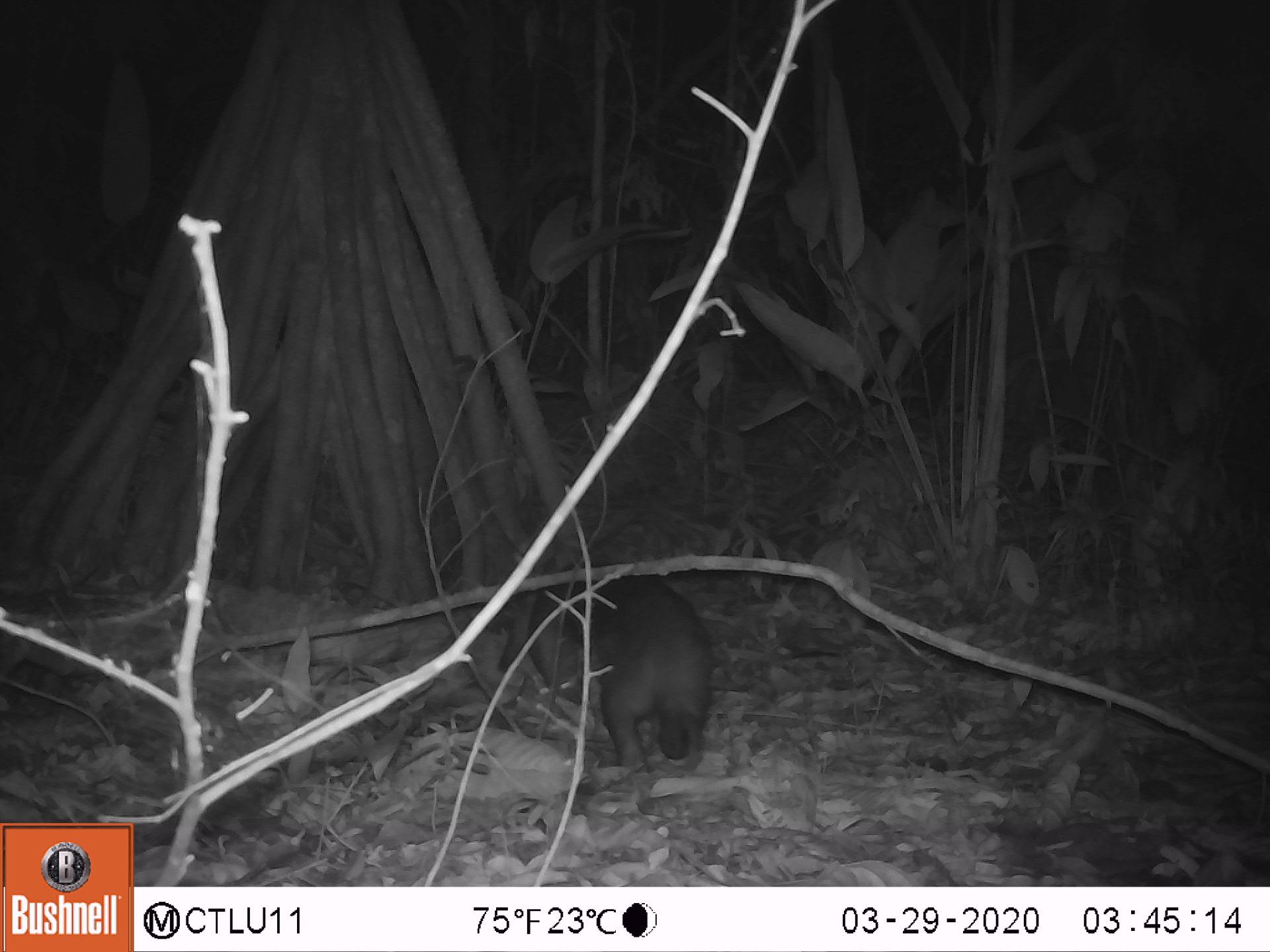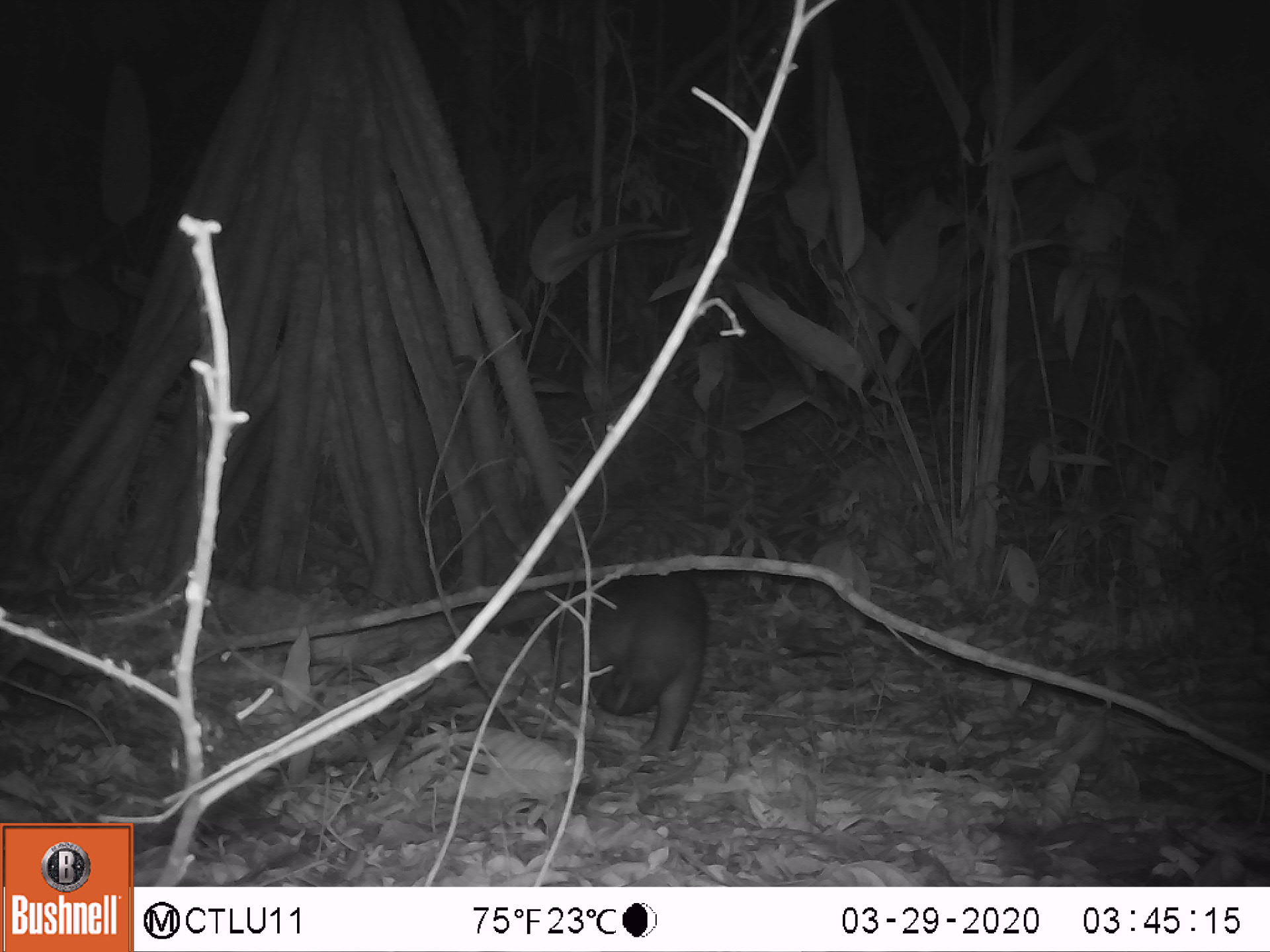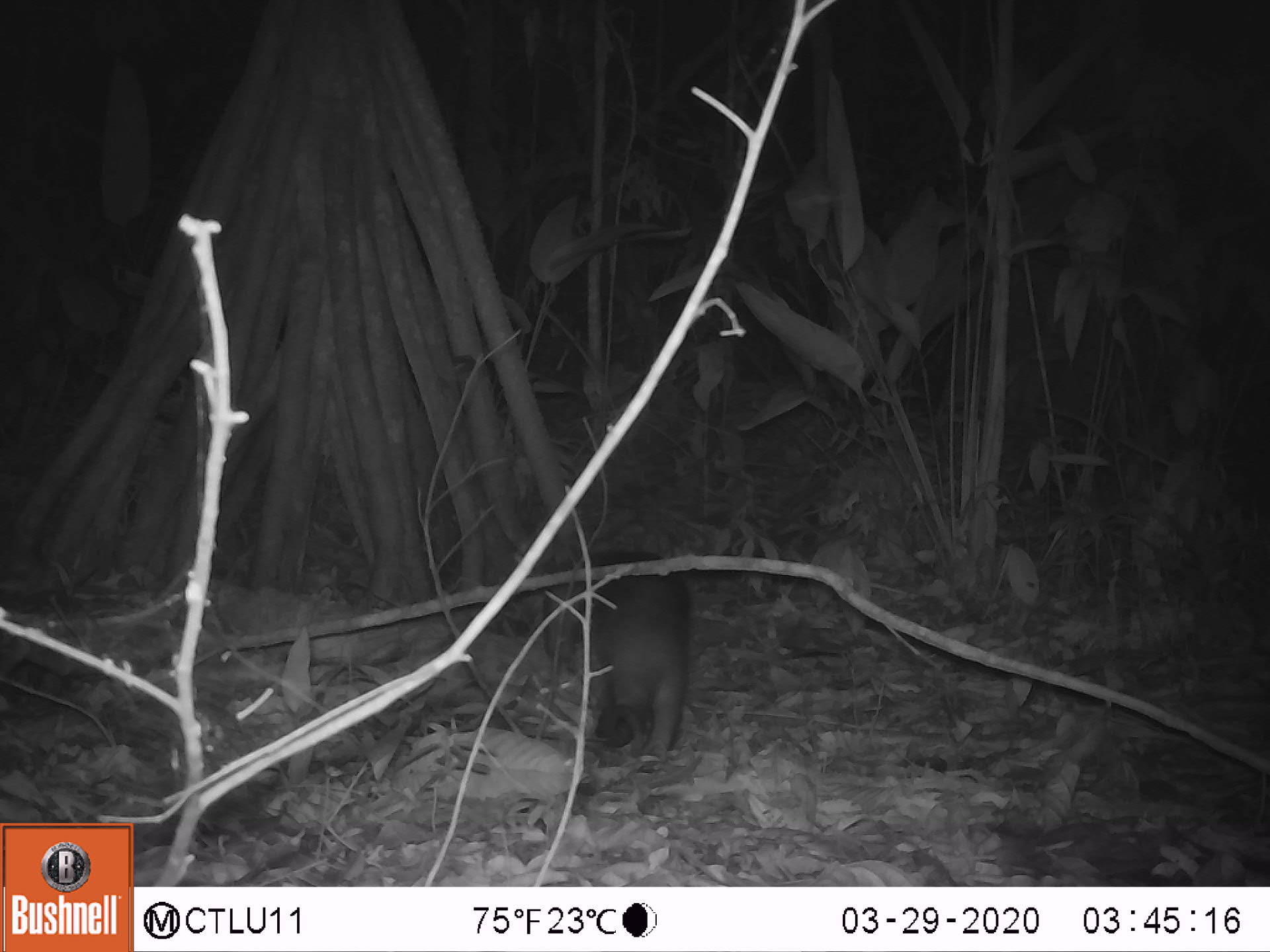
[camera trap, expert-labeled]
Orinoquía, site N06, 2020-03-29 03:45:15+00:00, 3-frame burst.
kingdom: Animalia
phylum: Chordata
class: Mammalia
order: Pilosa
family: Myrmecophagidae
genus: Tamandua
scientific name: Tamandua tetradactyla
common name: southern tamandua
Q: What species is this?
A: Southern tamandua (Tamandua tetradactyla).